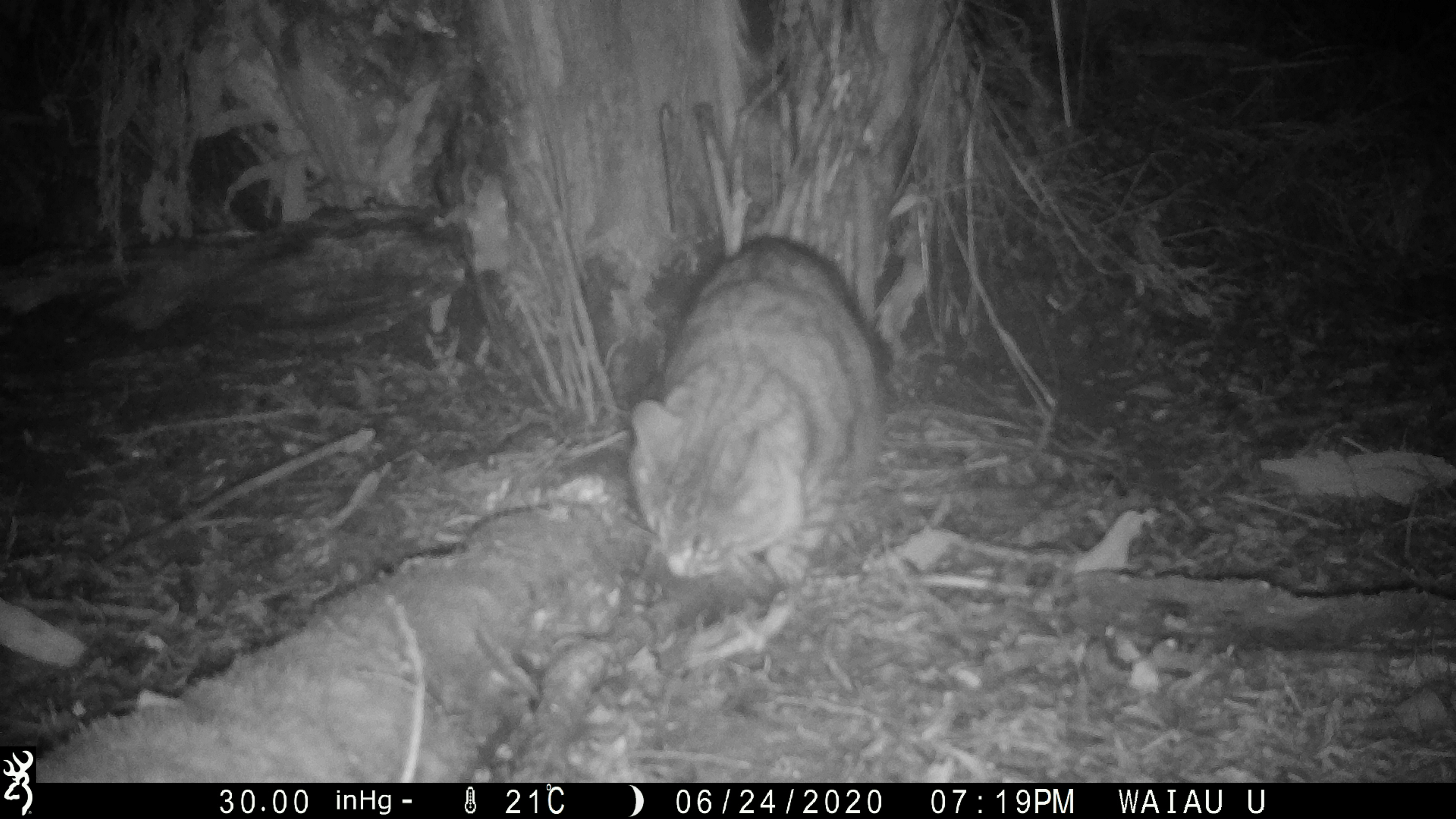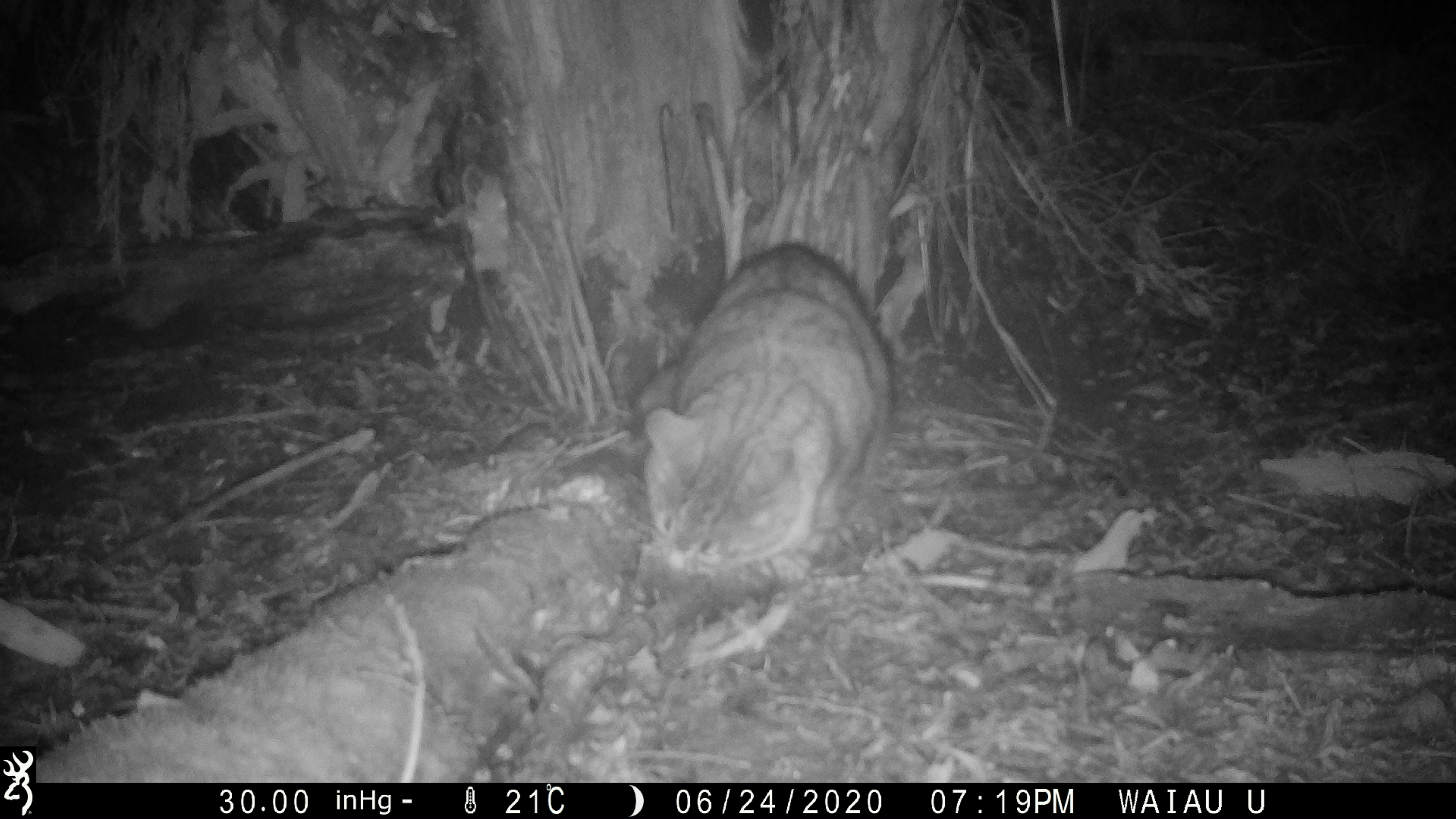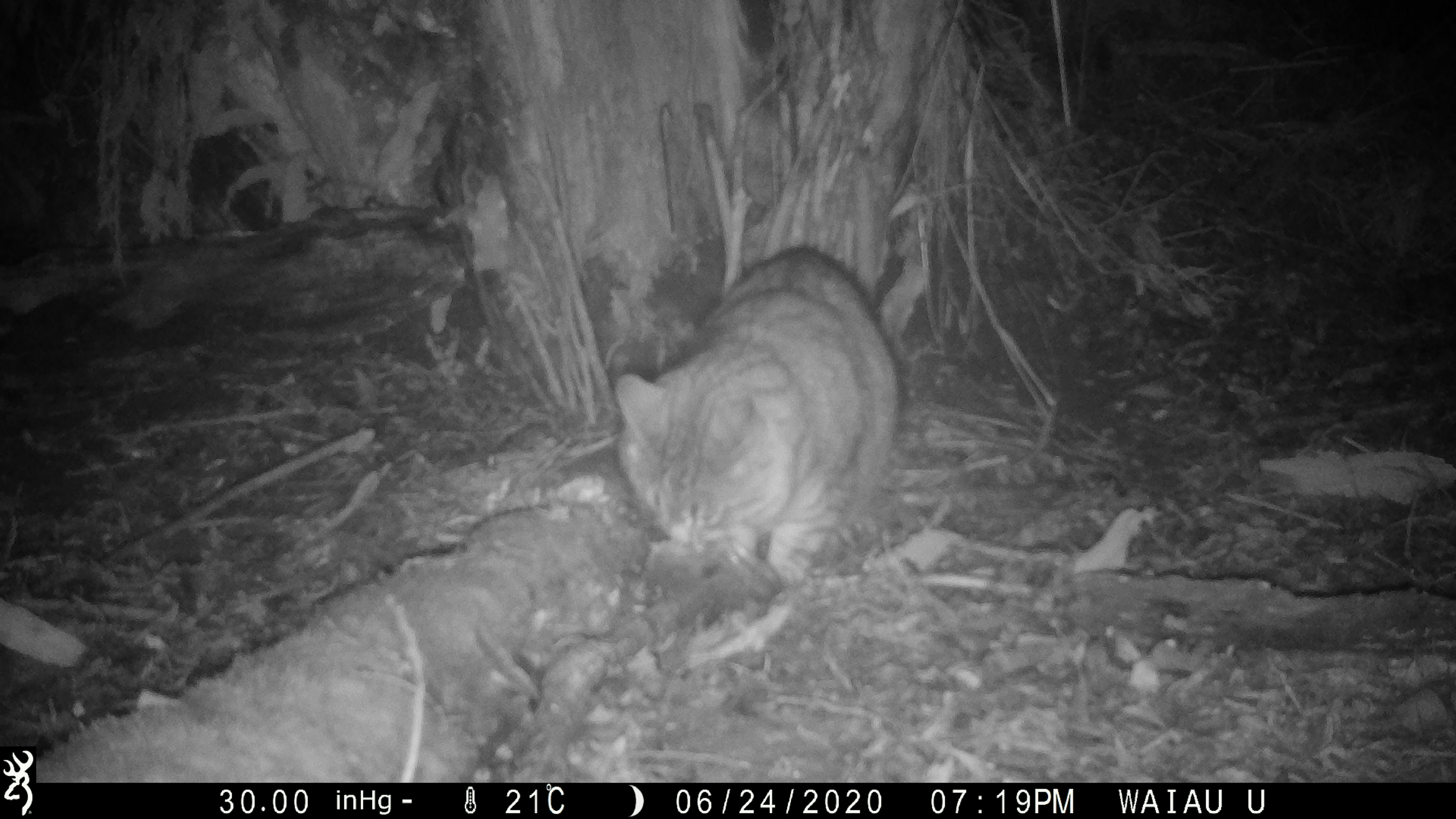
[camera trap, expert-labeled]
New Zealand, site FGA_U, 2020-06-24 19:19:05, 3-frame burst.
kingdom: Animalia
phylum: Chordata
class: Mammalia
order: Carnivora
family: Felidae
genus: Felis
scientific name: Felis catus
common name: domestic cat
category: cat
Cat (domestic cat) (Felis catus).